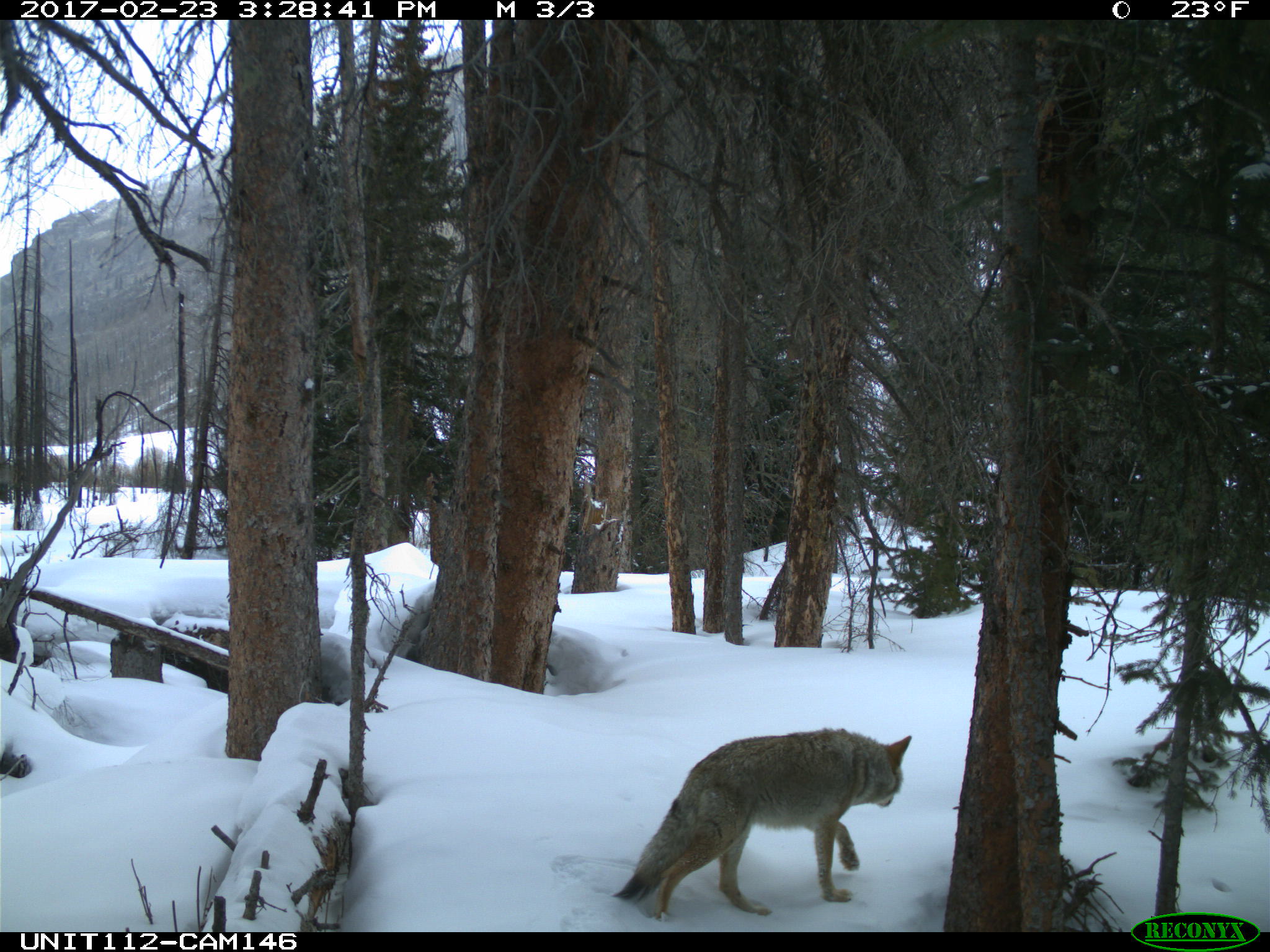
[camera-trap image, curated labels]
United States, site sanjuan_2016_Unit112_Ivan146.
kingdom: Animalia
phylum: Chordata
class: Mammalia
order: Carnivora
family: Canidae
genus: Canis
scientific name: Canis latrans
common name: coyote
Canis latrans (coyote).